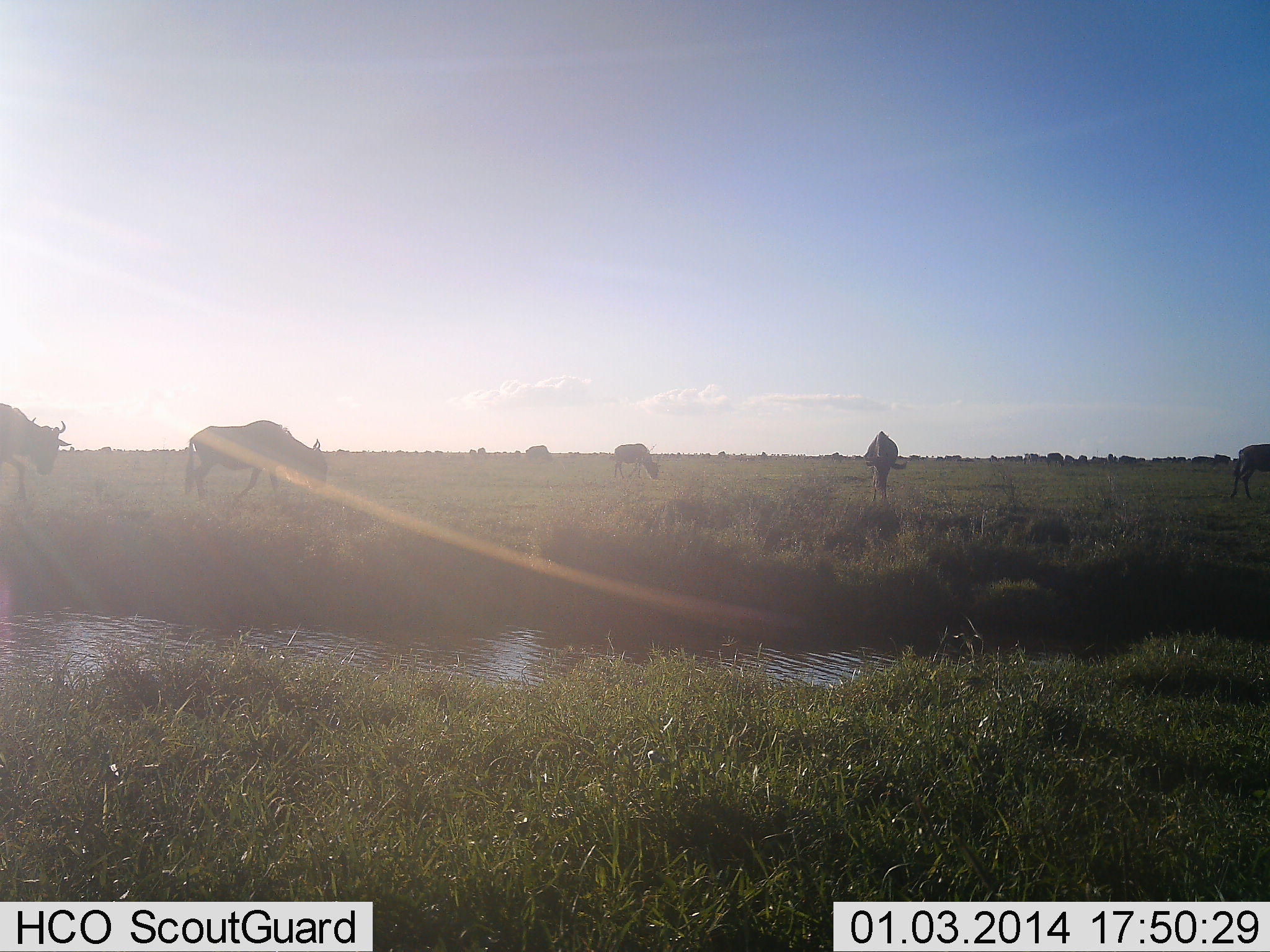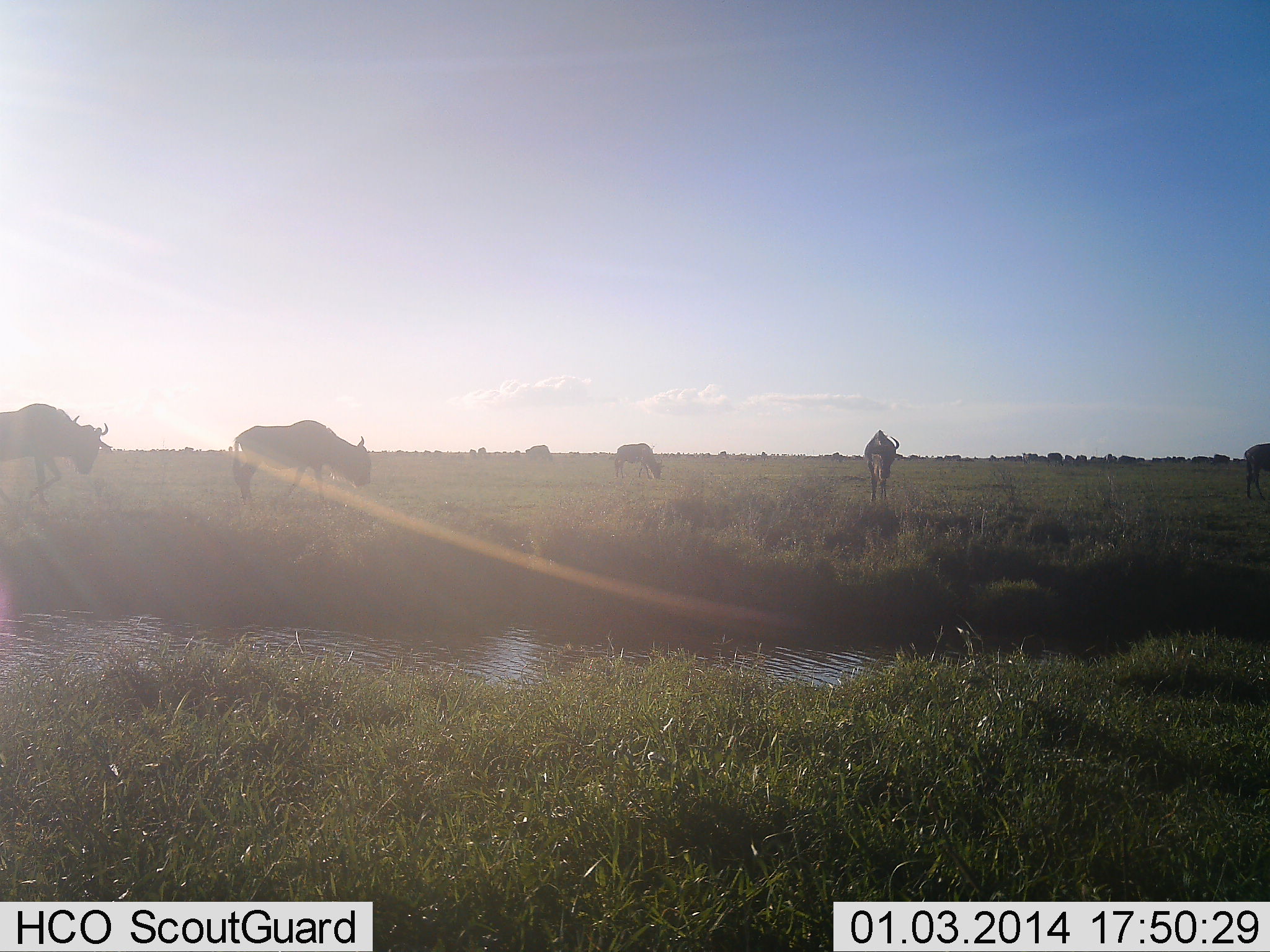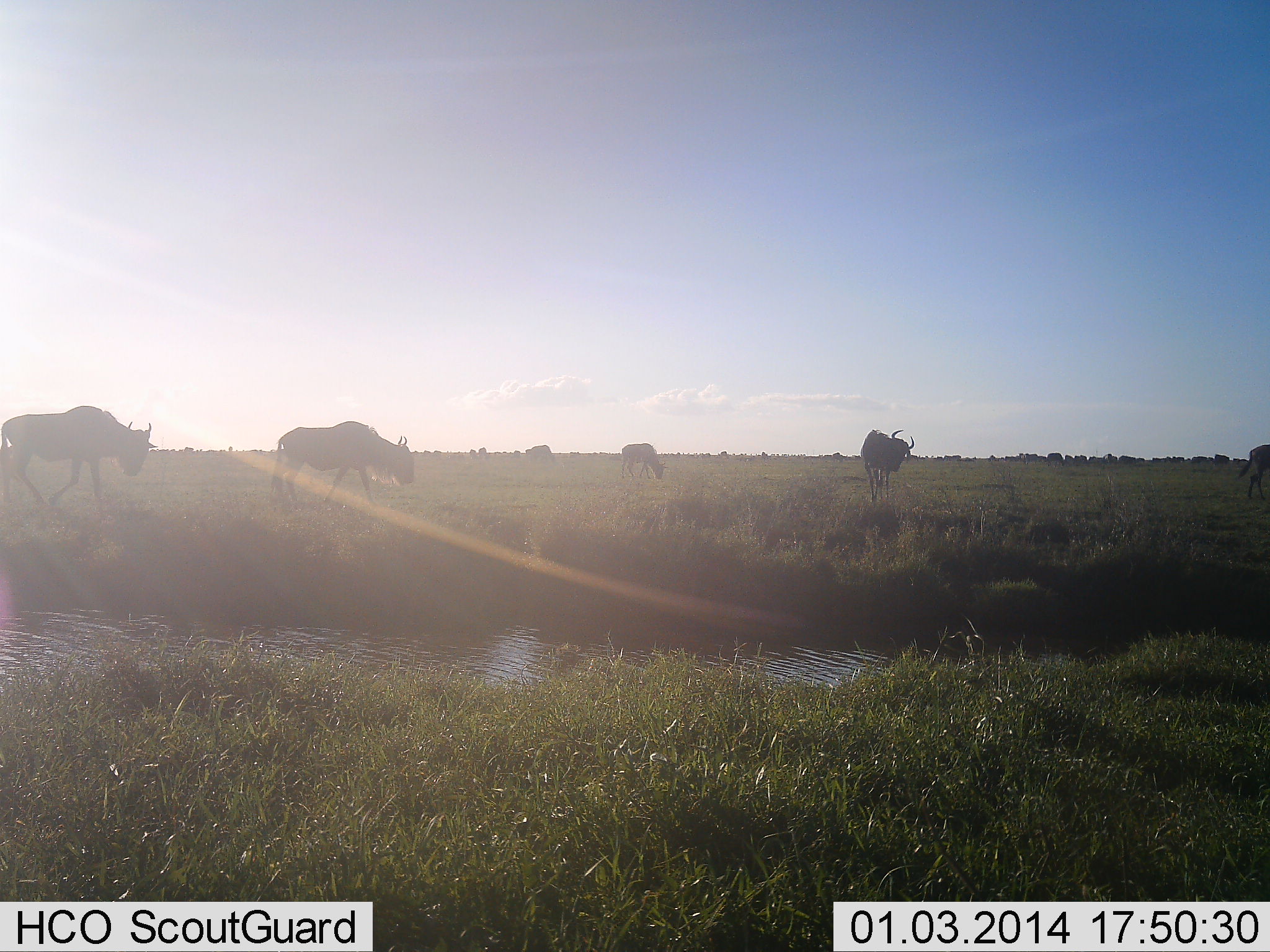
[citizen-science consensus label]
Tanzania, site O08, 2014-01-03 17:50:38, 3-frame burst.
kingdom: Animalia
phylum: Chordata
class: Mammalia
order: Artiodactyla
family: Bovidae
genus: Connochaetes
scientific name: Connochaetes taurinus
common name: blue wildebeest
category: wildebeest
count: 11-50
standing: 30%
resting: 0%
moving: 80%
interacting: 0%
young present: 0%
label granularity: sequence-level